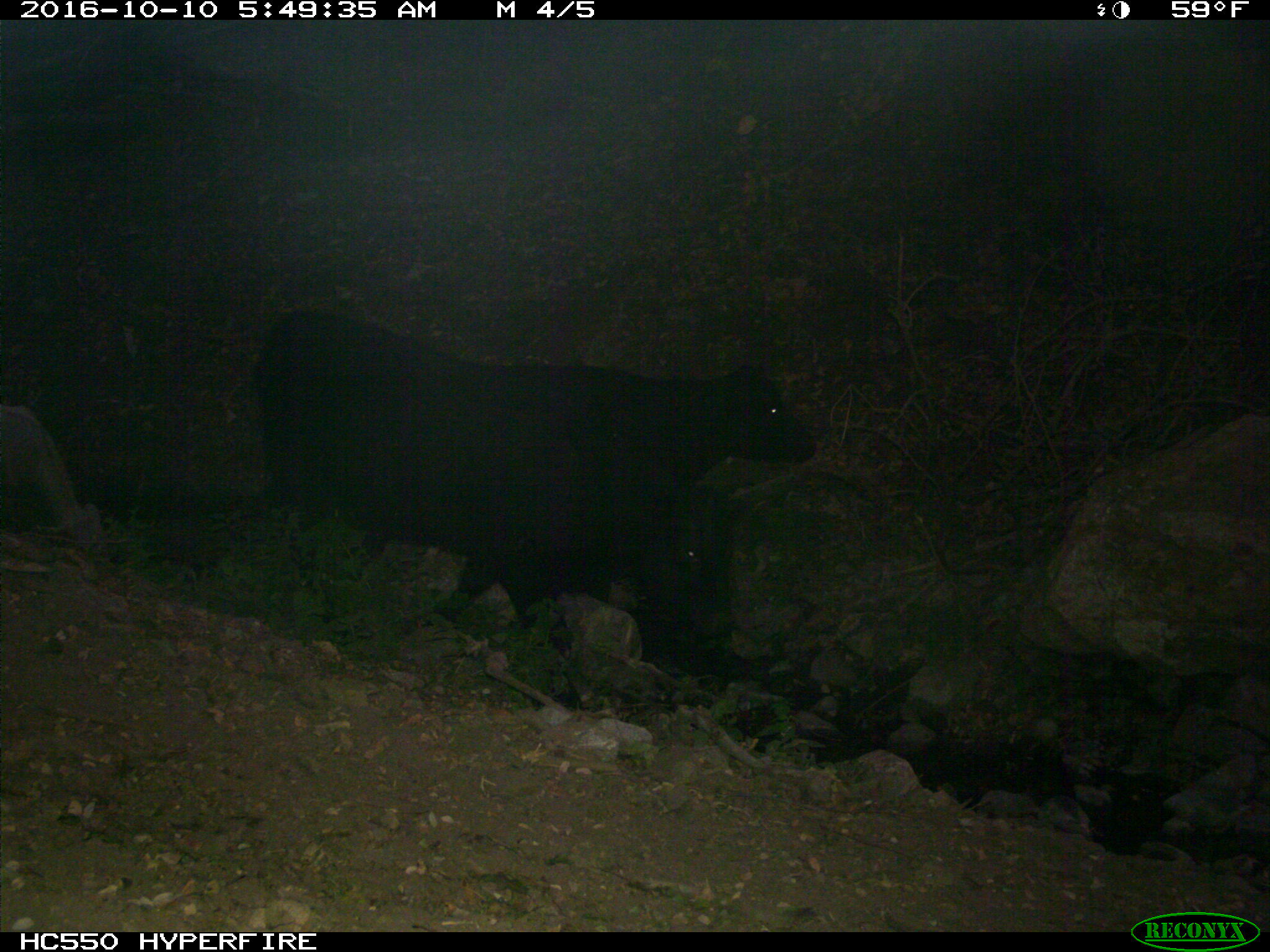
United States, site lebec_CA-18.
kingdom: Animalia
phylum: Chordata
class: Mammalia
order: Artiodactyla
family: Bovidae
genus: Bos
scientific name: Bos taurus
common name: domestic cow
Bos taurus (domestic cow).